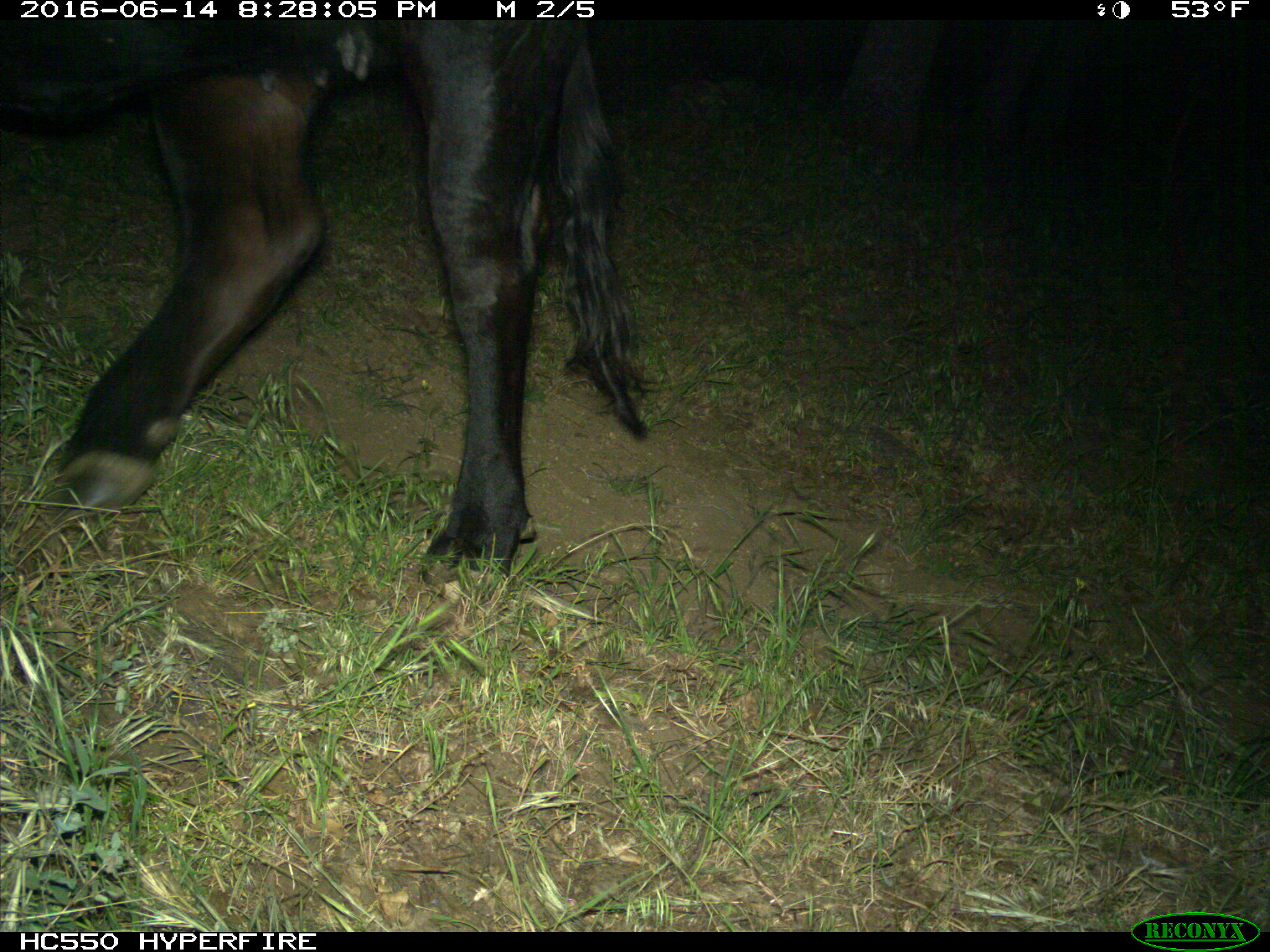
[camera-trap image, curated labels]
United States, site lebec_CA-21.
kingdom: Animalia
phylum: Chordata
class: Mammalia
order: Artiodactyla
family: Bovidae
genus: Bos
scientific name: Bos taurus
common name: domestic cow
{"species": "Bos taurus (domestic cow)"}